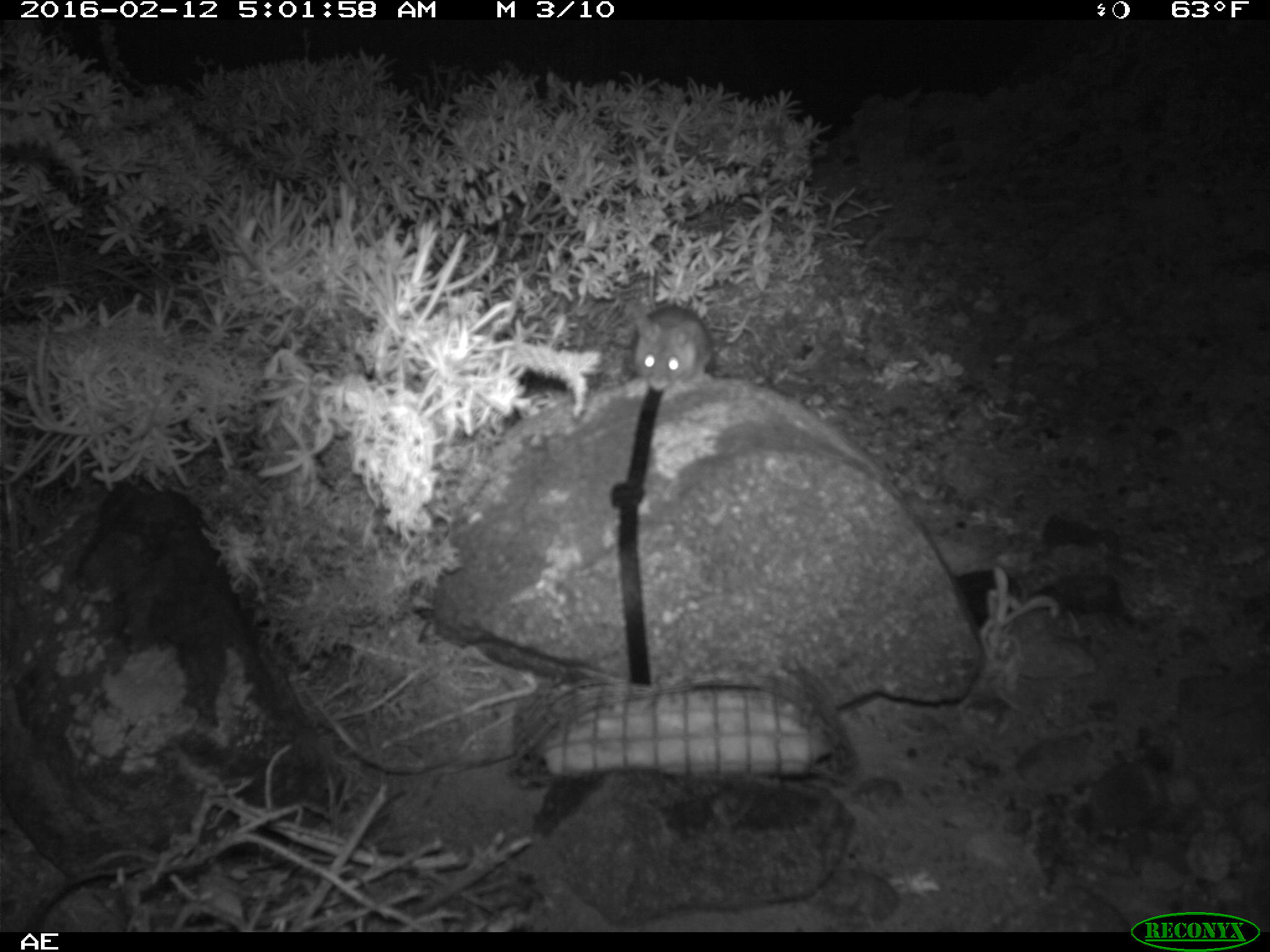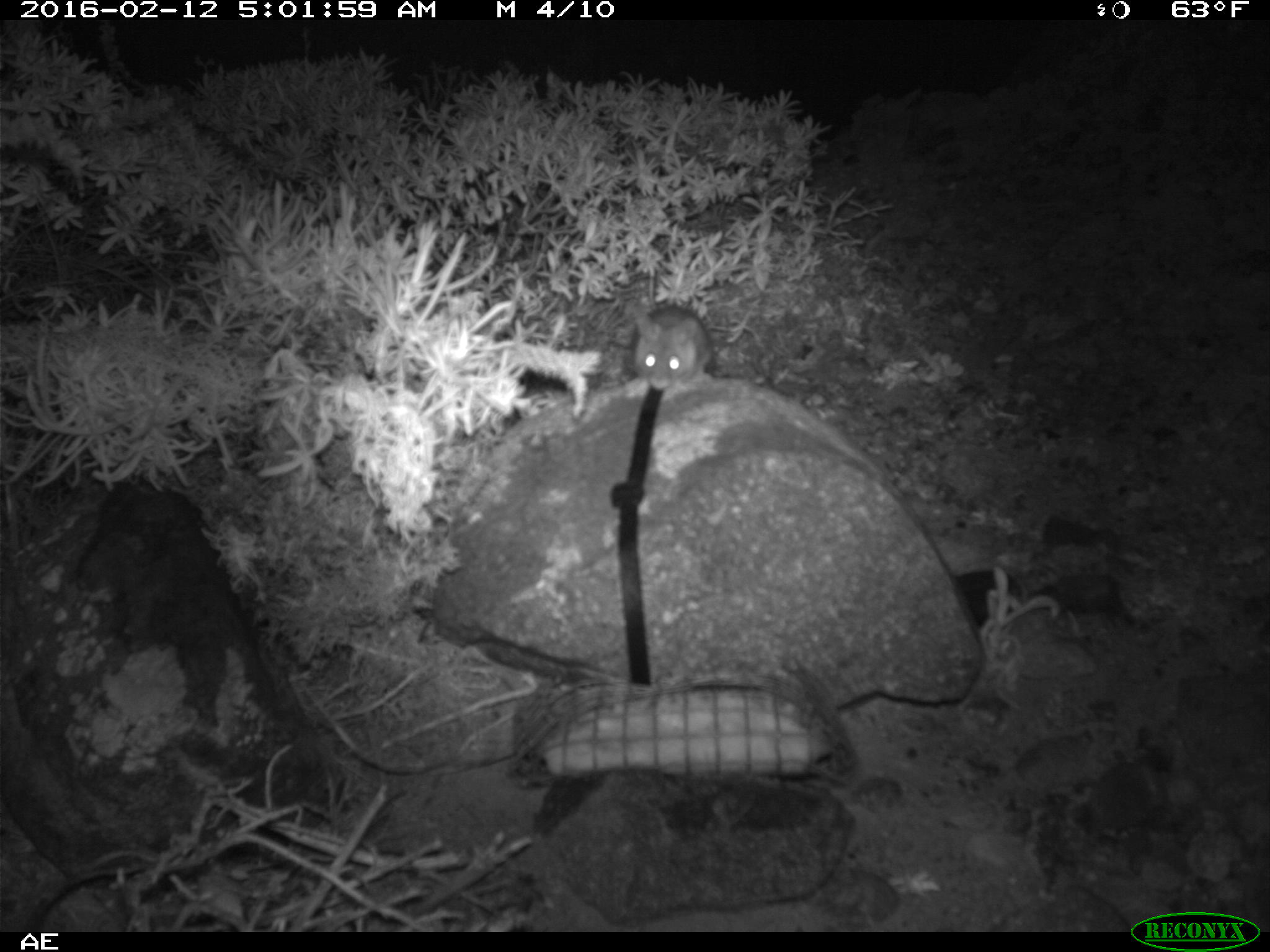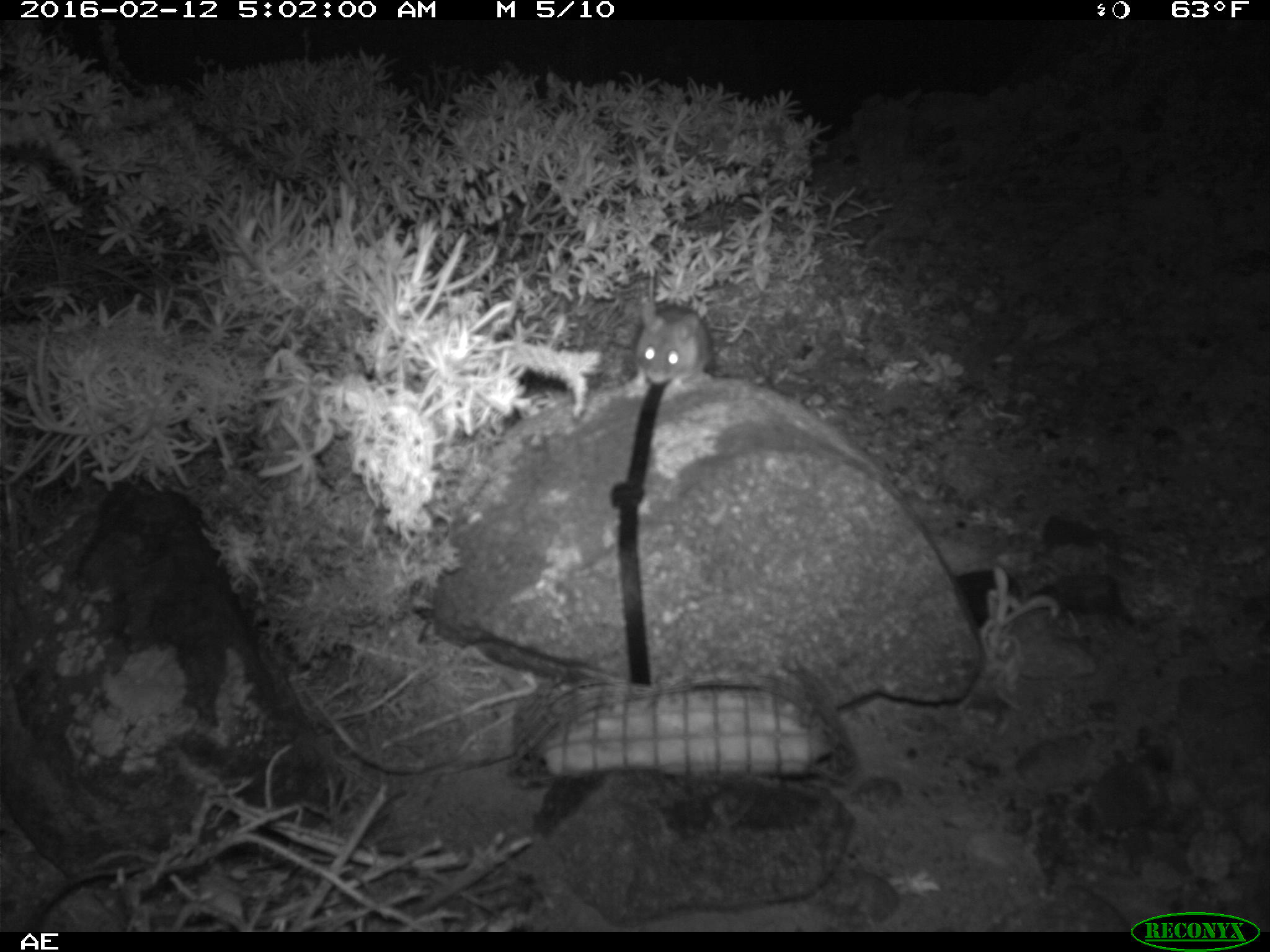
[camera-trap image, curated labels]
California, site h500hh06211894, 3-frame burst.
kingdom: Animalia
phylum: Chordata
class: Mammalia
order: Rodentia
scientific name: Rodentia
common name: rodent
Rodent (Rodentia).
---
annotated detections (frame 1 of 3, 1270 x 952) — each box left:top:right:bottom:
rodent: 629:306:712:392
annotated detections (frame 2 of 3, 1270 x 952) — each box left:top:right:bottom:
rodent: 634:302:713:391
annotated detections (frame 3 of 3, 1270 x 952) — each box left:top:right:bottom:
rodent: 621:305:711:398